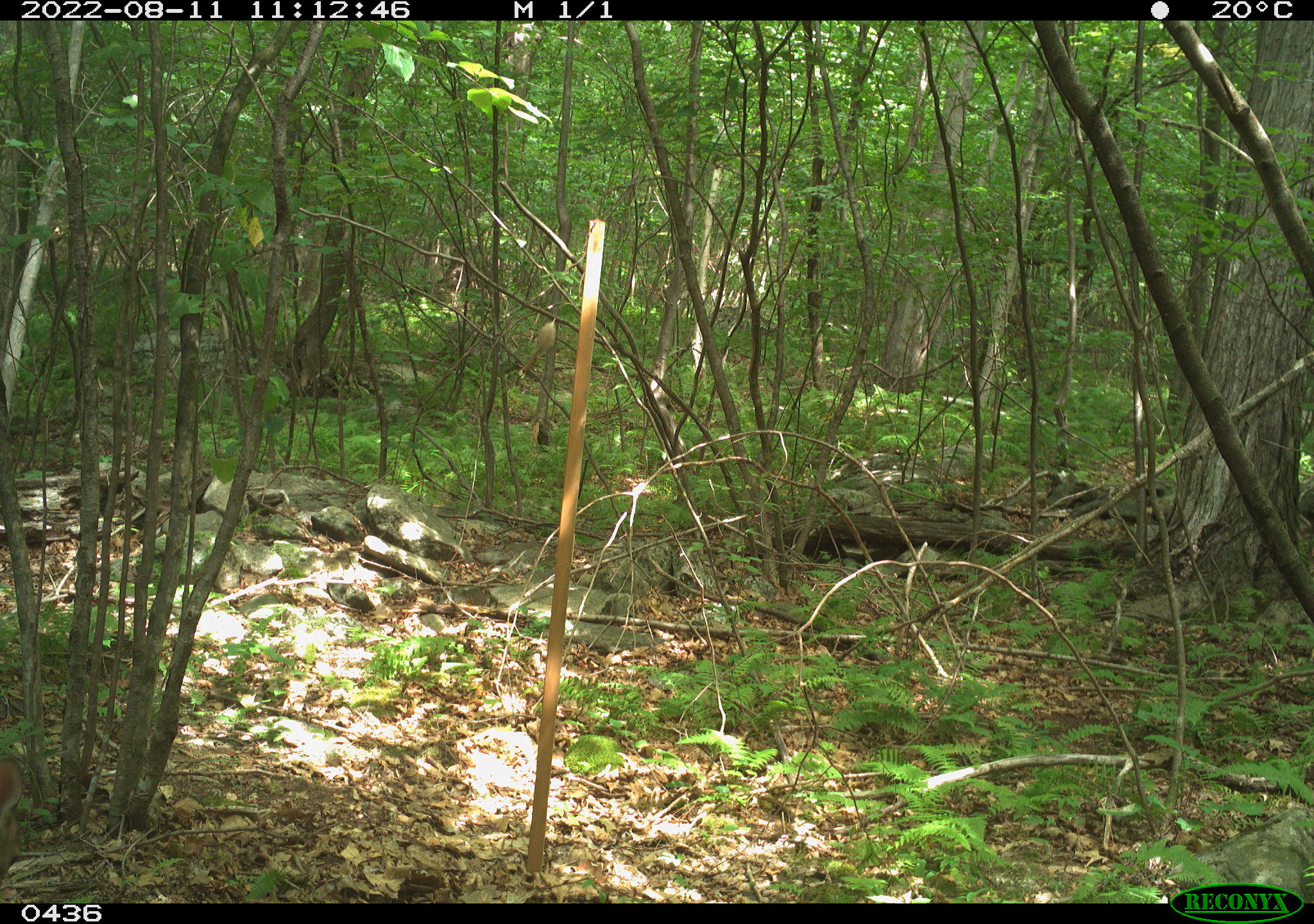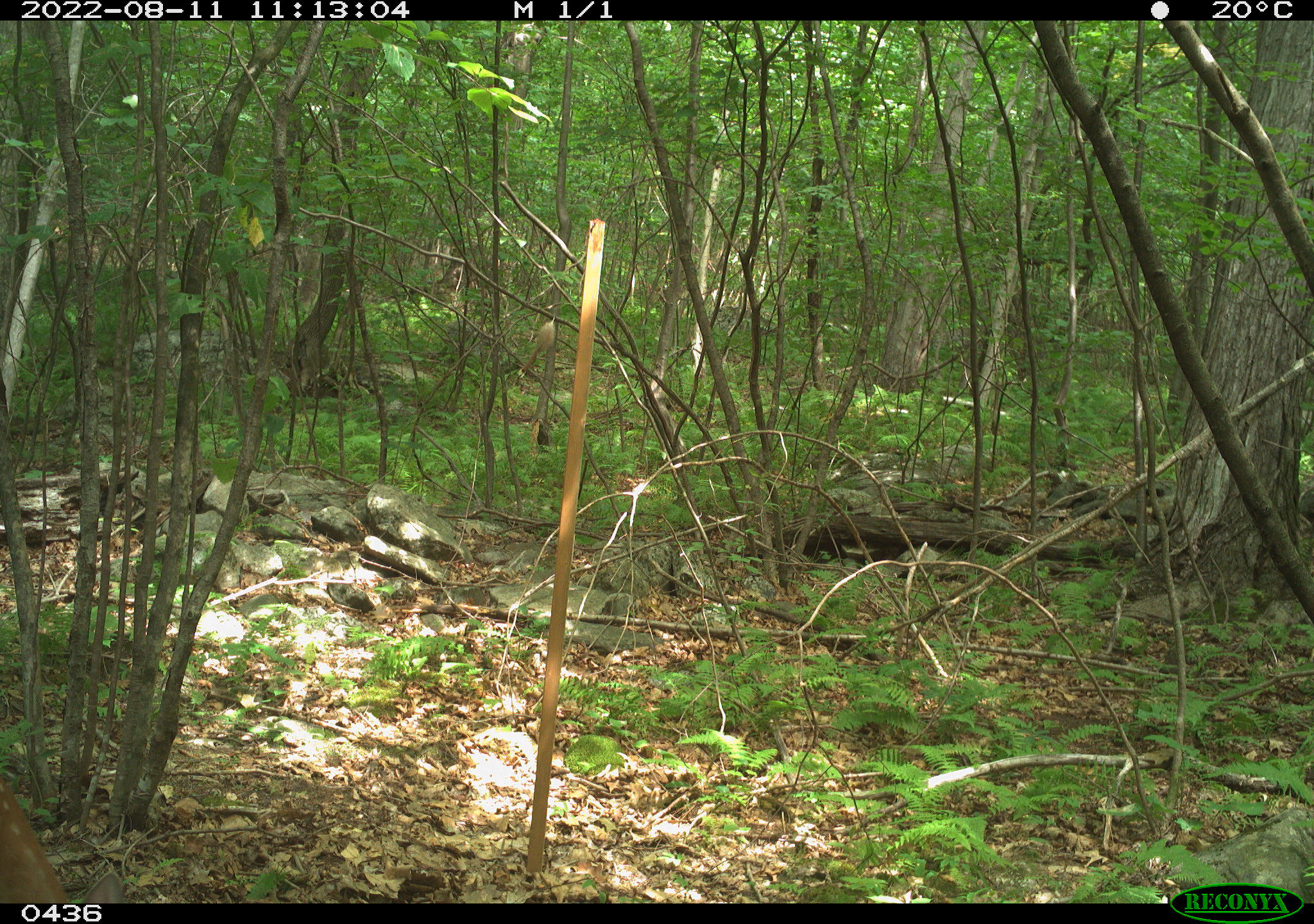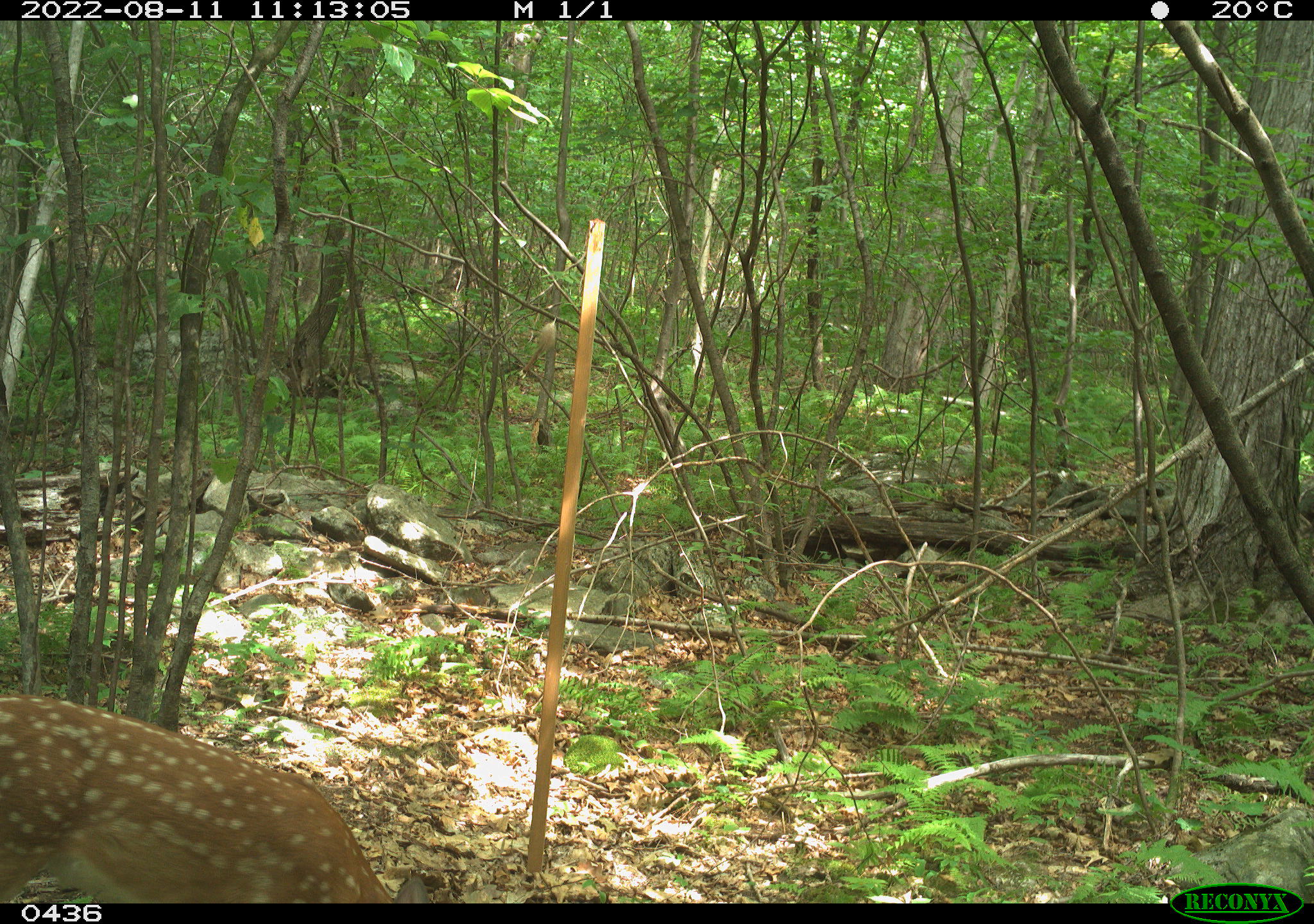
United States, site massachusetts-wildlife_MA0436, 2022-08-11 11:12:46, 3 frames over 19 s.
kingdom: Animalia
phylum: Chordata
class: Mammalia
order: Artiodactyla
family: Cervidae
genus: Odocoileus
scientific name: Odocoileus virginianus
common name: white-tailed deer